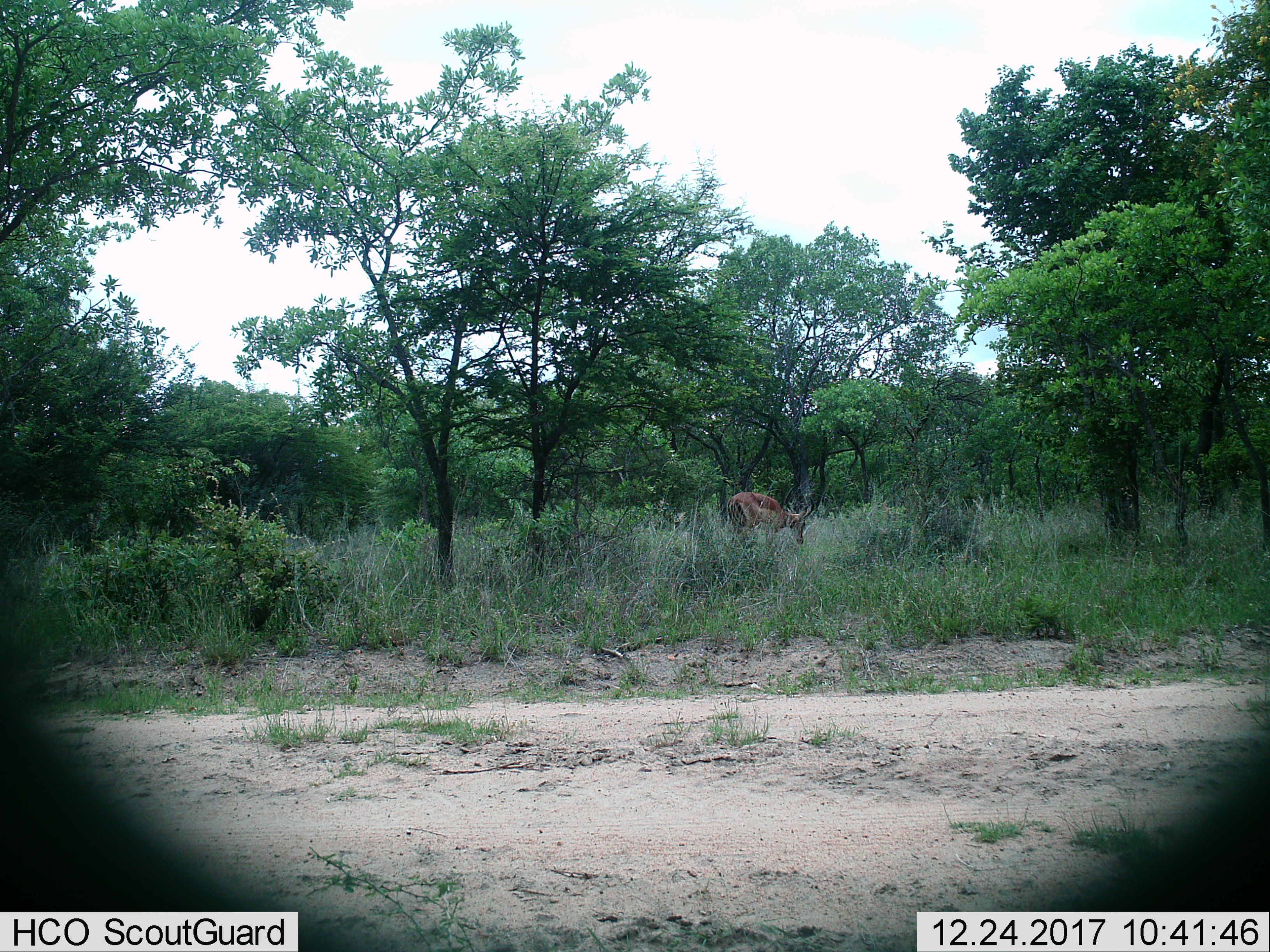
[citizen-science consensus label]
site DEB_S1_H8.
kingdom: Animalia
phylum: Chordata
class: Mammalia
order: Artiodactyla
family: Bovidae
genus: Aepyceros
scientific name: Aepyceros melampus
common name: impala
Impala (Aepyceros melampus), count 1. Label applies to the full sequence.